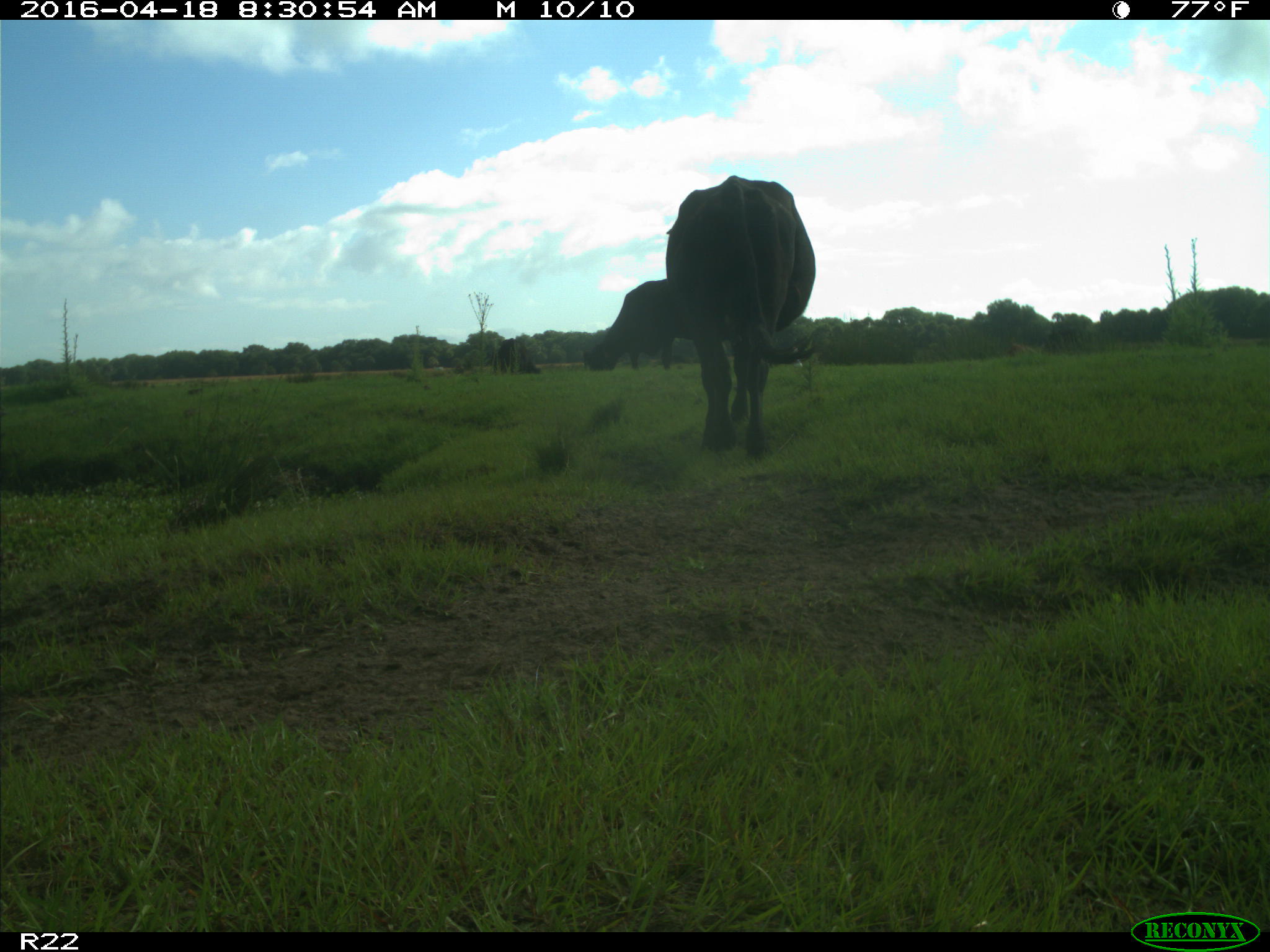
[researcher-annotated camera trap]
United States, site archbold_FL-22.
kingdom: Animalia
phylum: Chordata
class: Mammalia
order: Artiodactyla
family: Bovidae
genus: Bos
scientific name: Bos taurus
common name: domestic cow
Bos taurus (domestic cow).